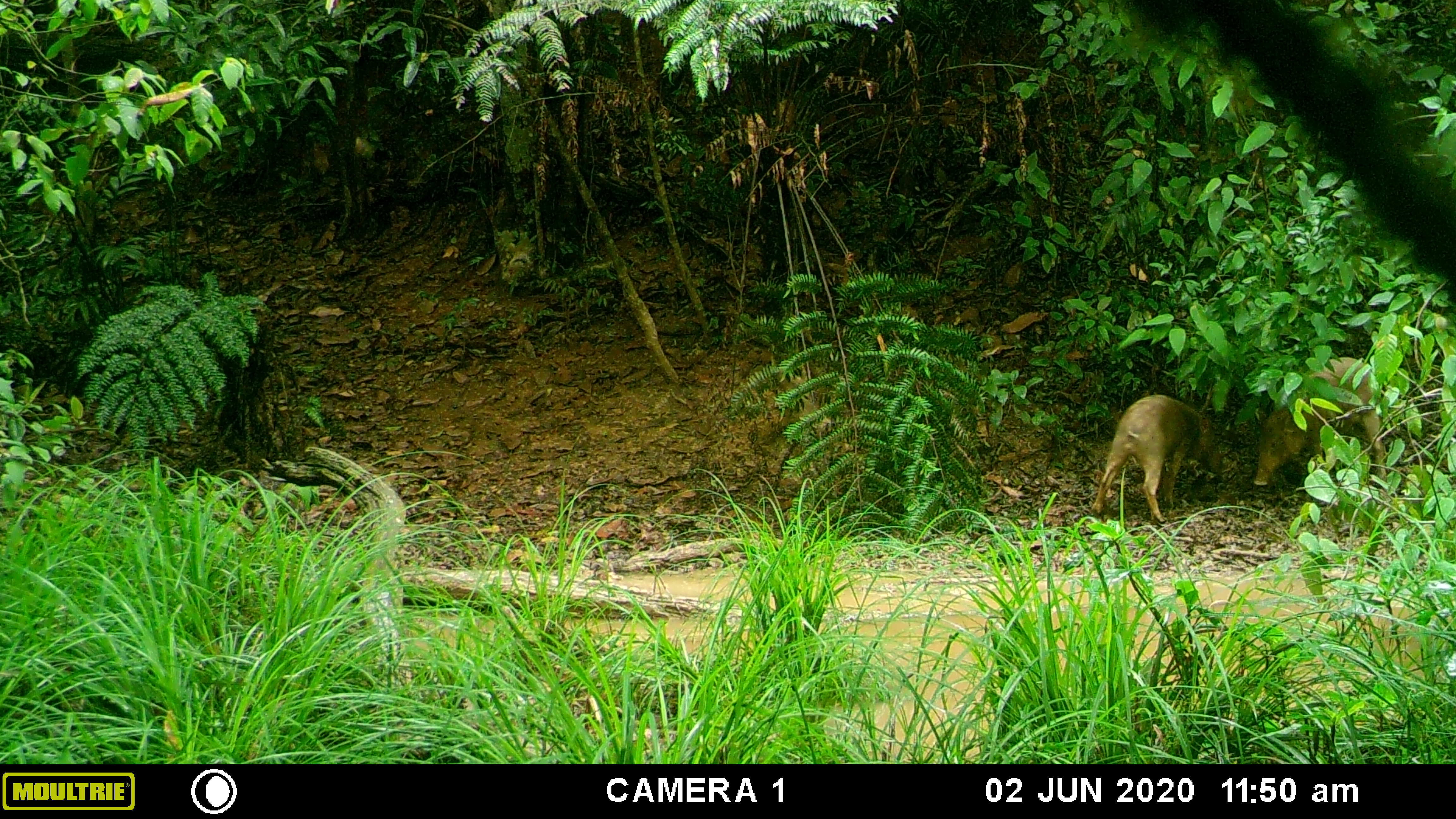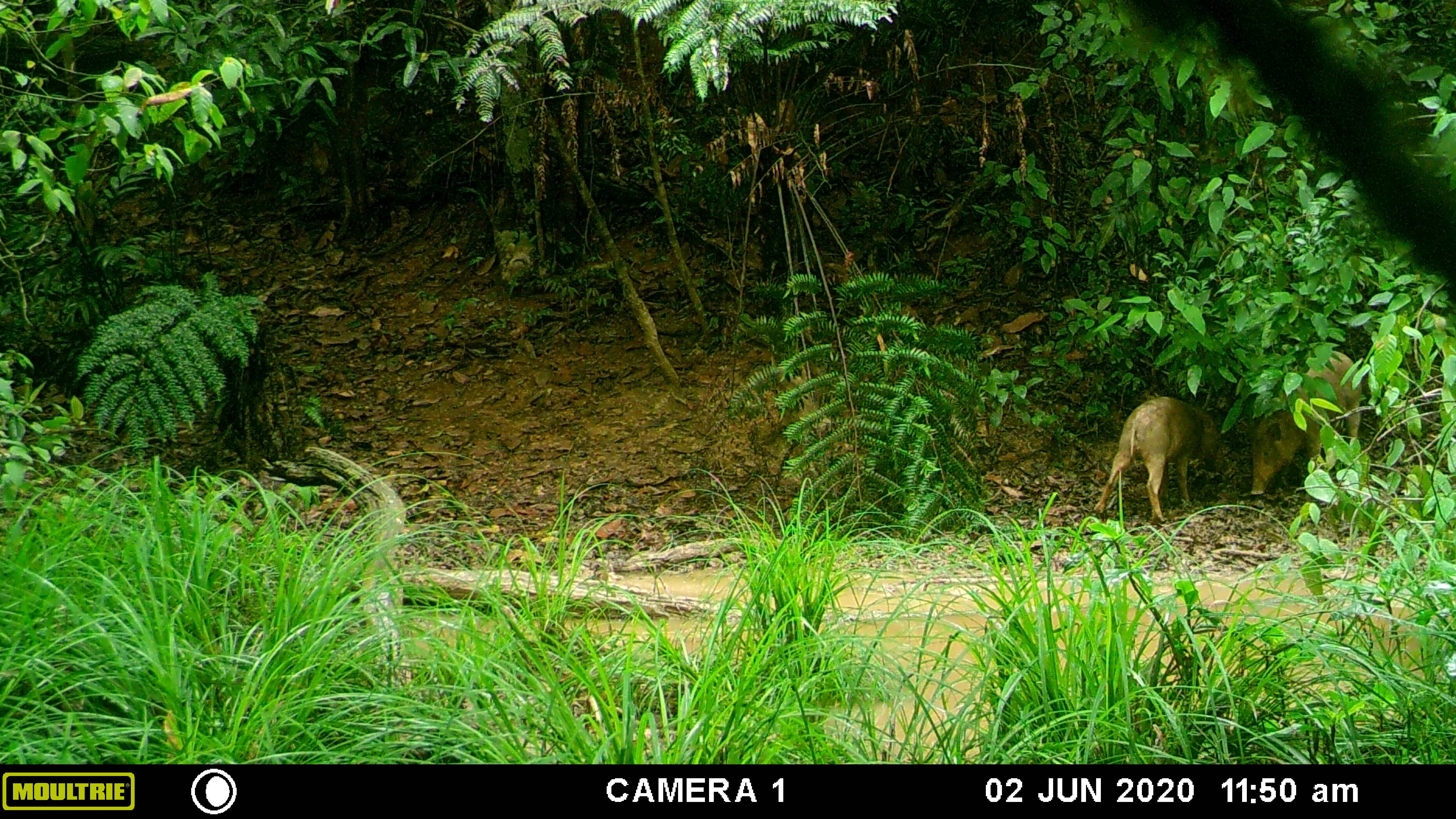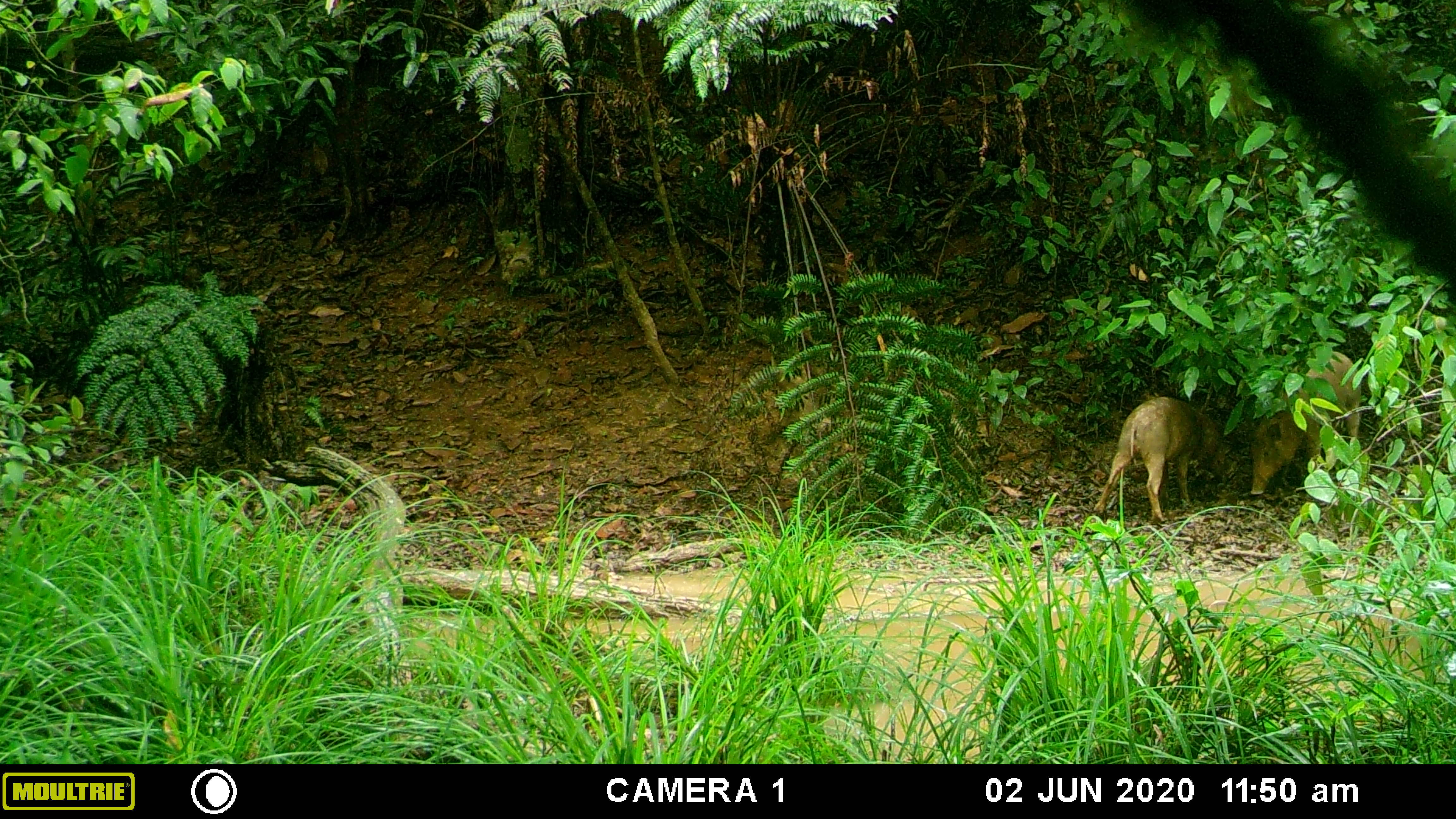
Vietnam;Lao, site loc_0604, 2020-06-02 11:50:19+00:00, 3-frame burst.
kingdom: Animalia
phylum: Chordata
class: Mammalia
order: Artiodactyla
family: Suidae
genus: Sus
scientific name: Sus scrofa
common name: eurasian wild pig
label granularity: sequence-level